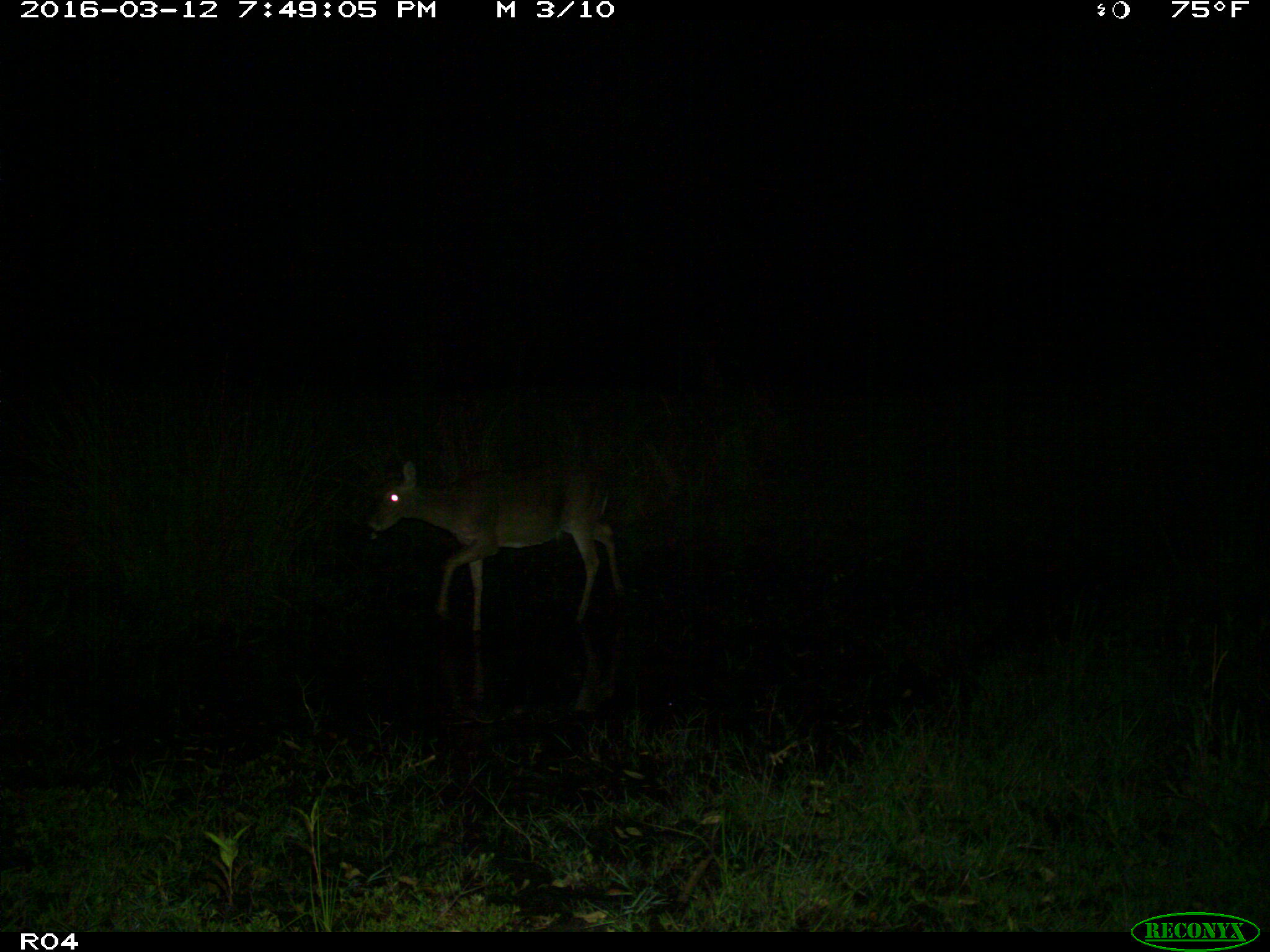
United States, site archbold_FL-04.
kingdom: Animalia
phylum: Chordata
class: Mammalia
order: Artiodactyla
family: Cervidae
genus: Odocoileus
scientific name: Odocoileus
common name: deer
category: unidentified deer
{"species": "unidentified deer (deer) (Odocoileus)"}